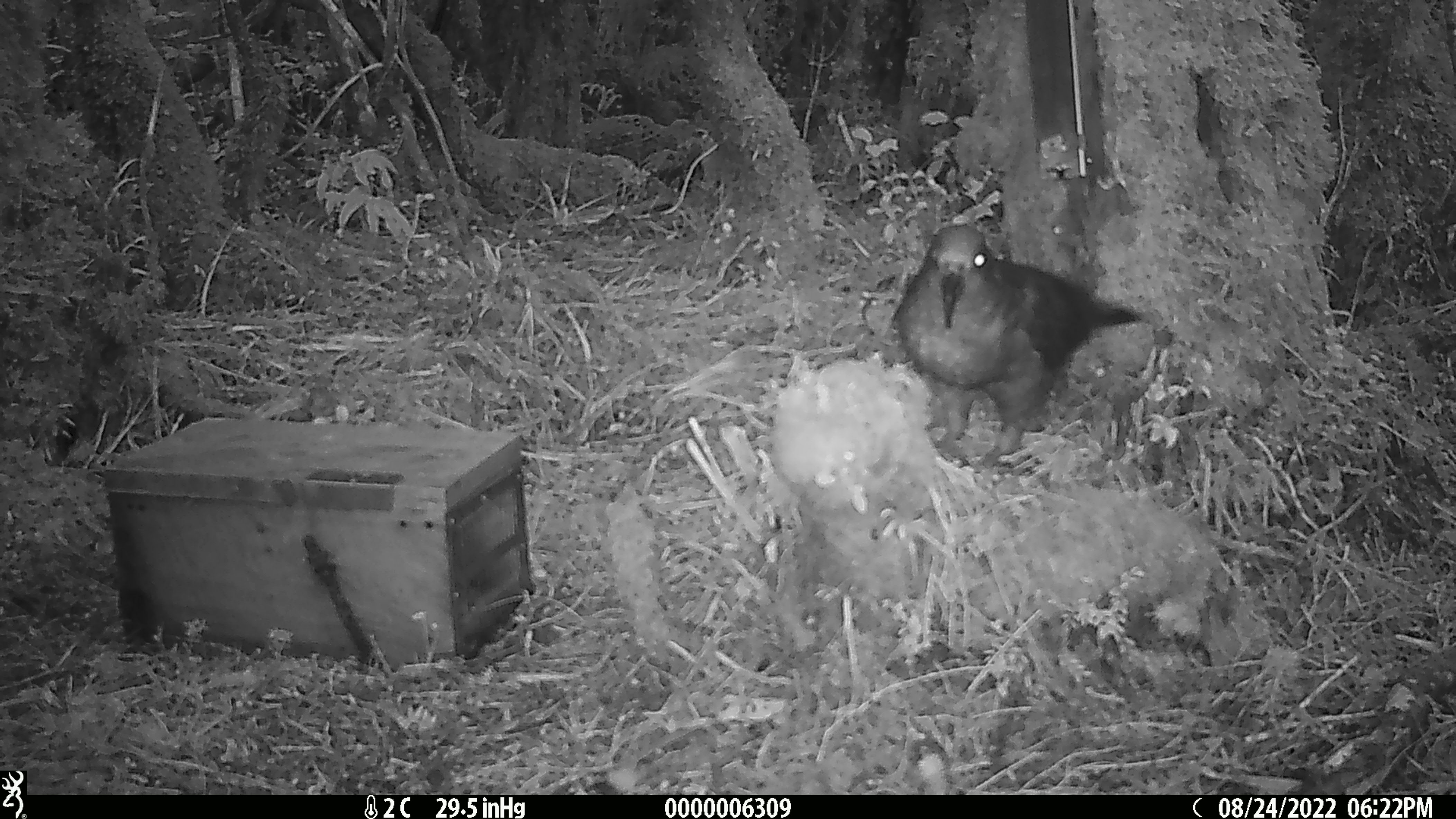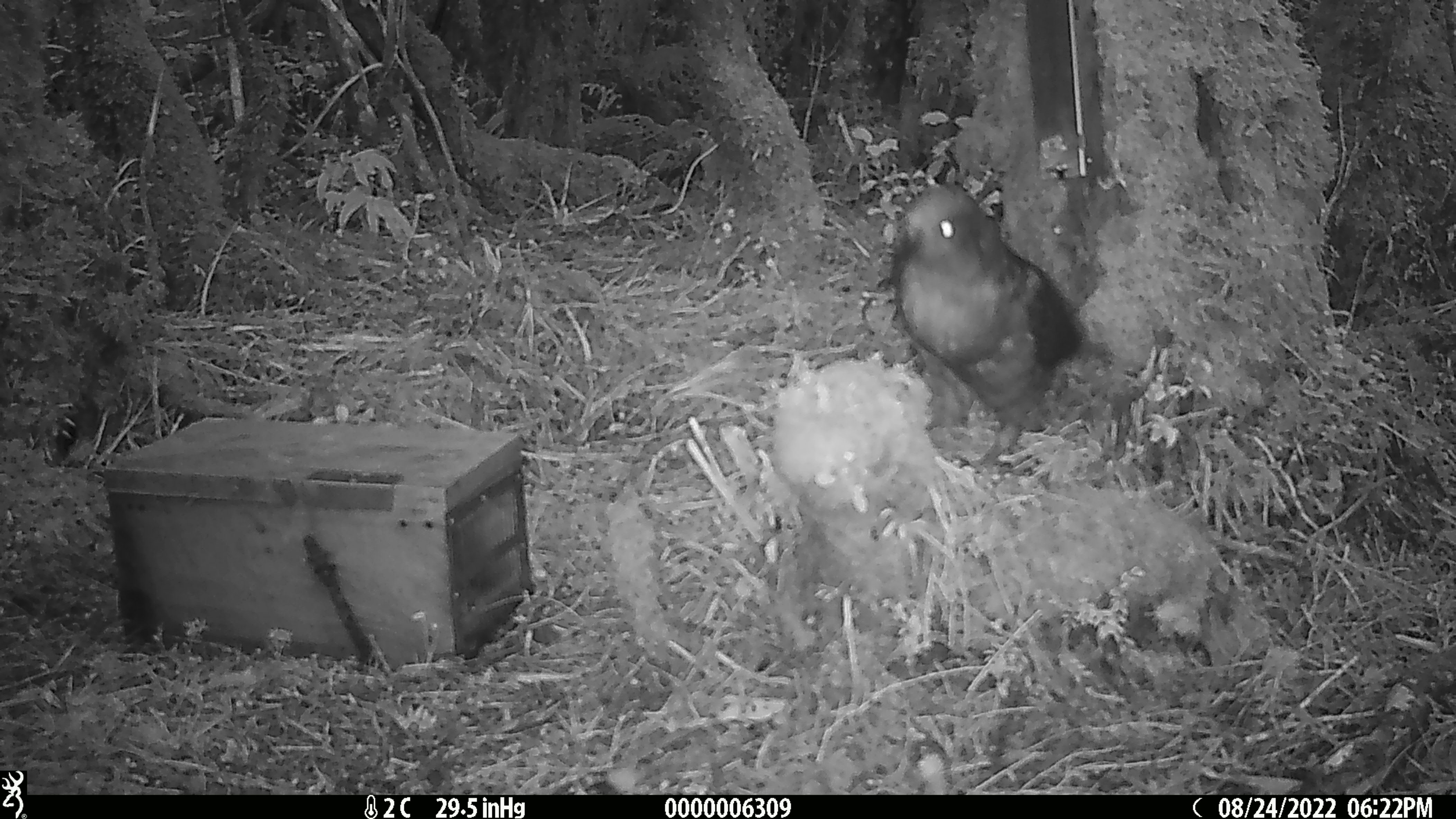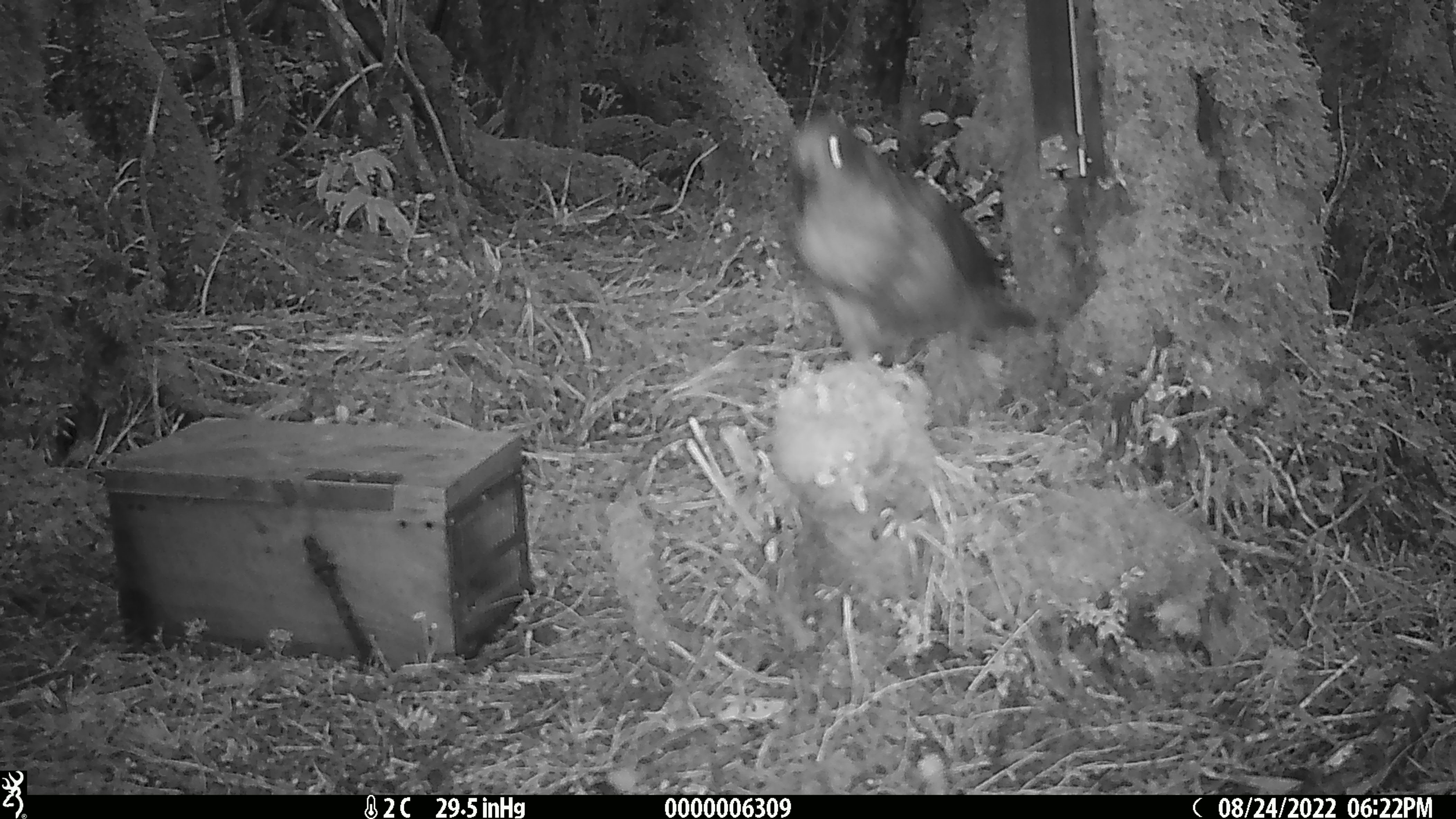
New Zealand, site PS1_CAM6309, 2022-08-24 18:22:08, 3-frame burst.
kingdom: Animalia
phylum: Chordata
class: Aves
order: Psittaciformes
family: Strigopidae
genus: Nestor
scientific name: Nestor notabilis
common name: kea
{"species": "kea (Nestor notabilis)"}